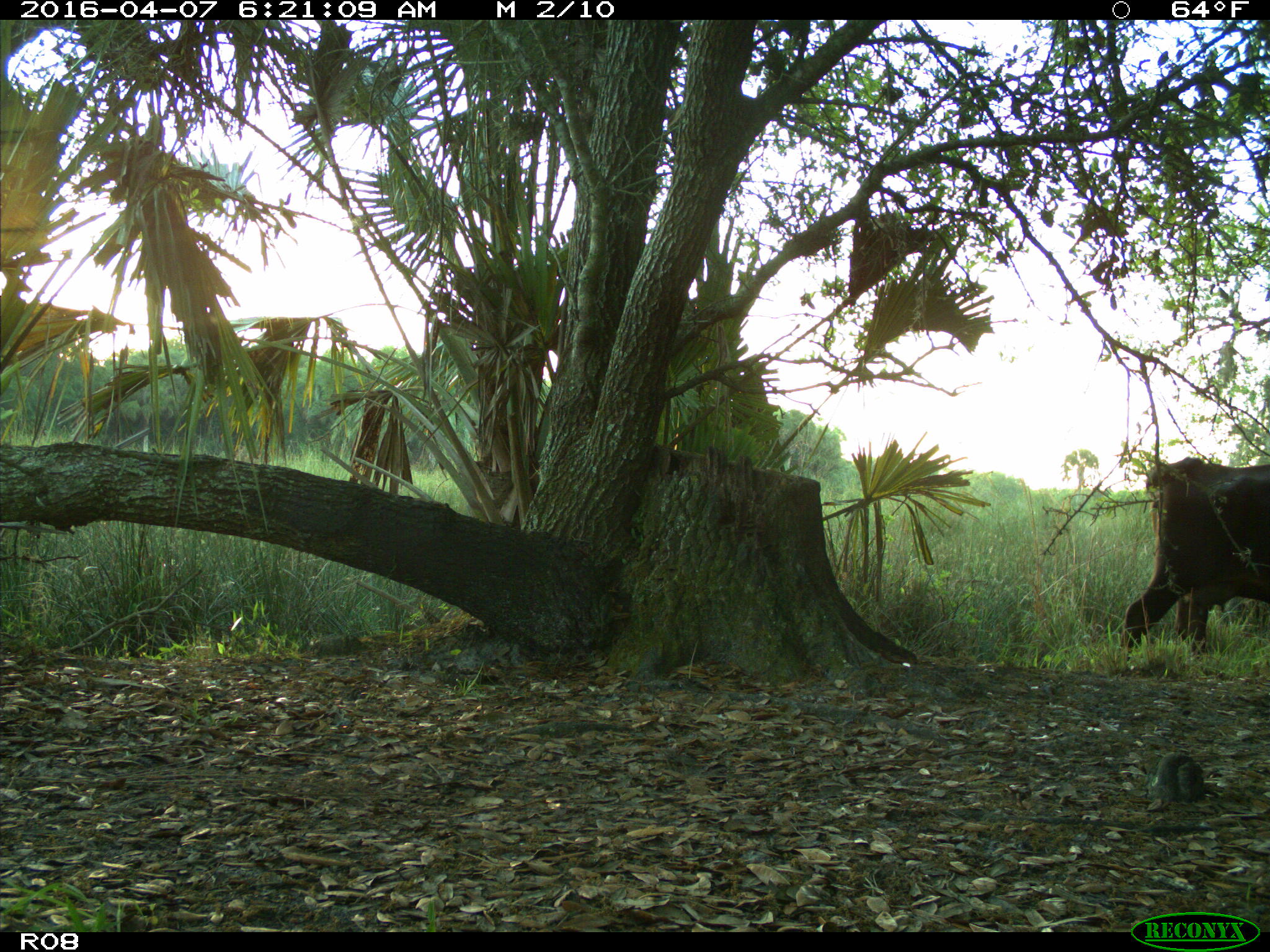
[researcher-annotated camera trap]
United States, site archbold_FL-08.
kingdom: Animalia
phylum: Chordata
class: Mammalia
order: Artiodactyla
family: Bovidae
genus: Bos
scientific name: Bos taurus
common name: domestic cow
Bos taurus (domestic cow).